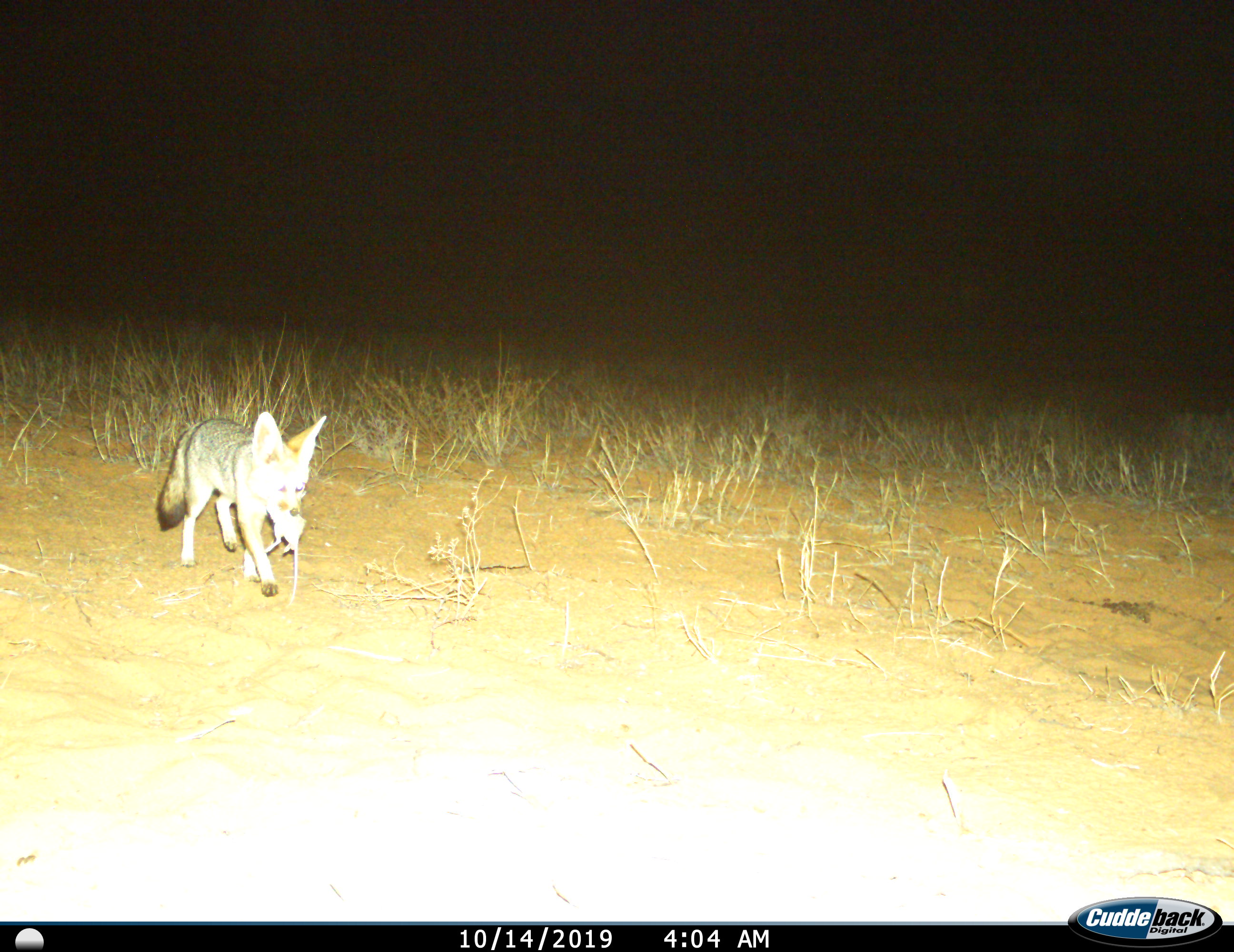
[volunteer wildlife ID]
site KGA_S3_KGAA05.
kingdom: Animalia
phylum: Chordata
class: Mammalia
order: Carnivora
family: Canidae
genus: Vulpes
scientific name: Vulpes chama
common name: cape fox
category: foxcape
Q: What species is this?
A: Foxcape (cape fox) (Vulpes chama).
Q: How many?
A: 1.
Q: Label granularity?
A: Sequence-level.